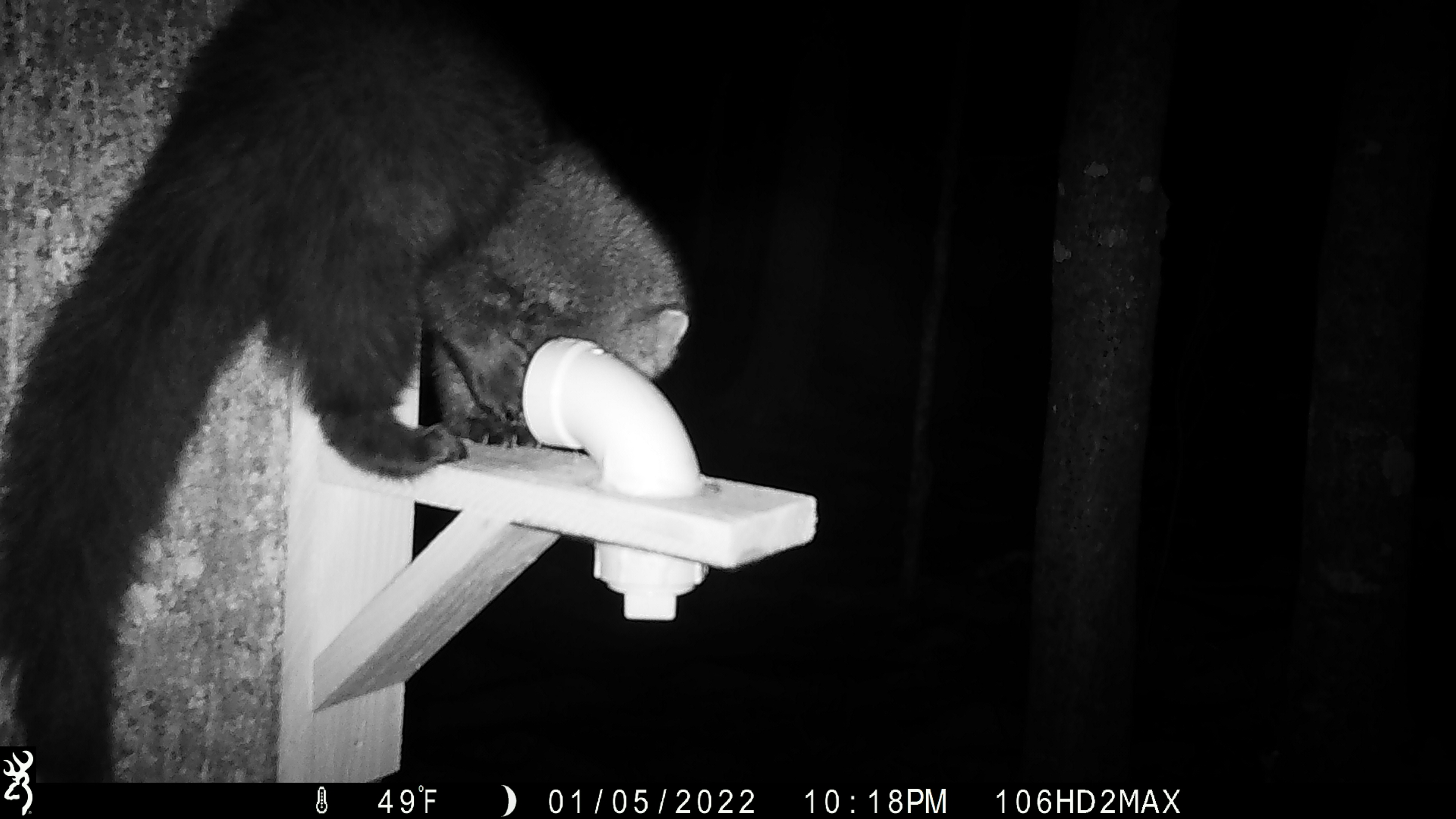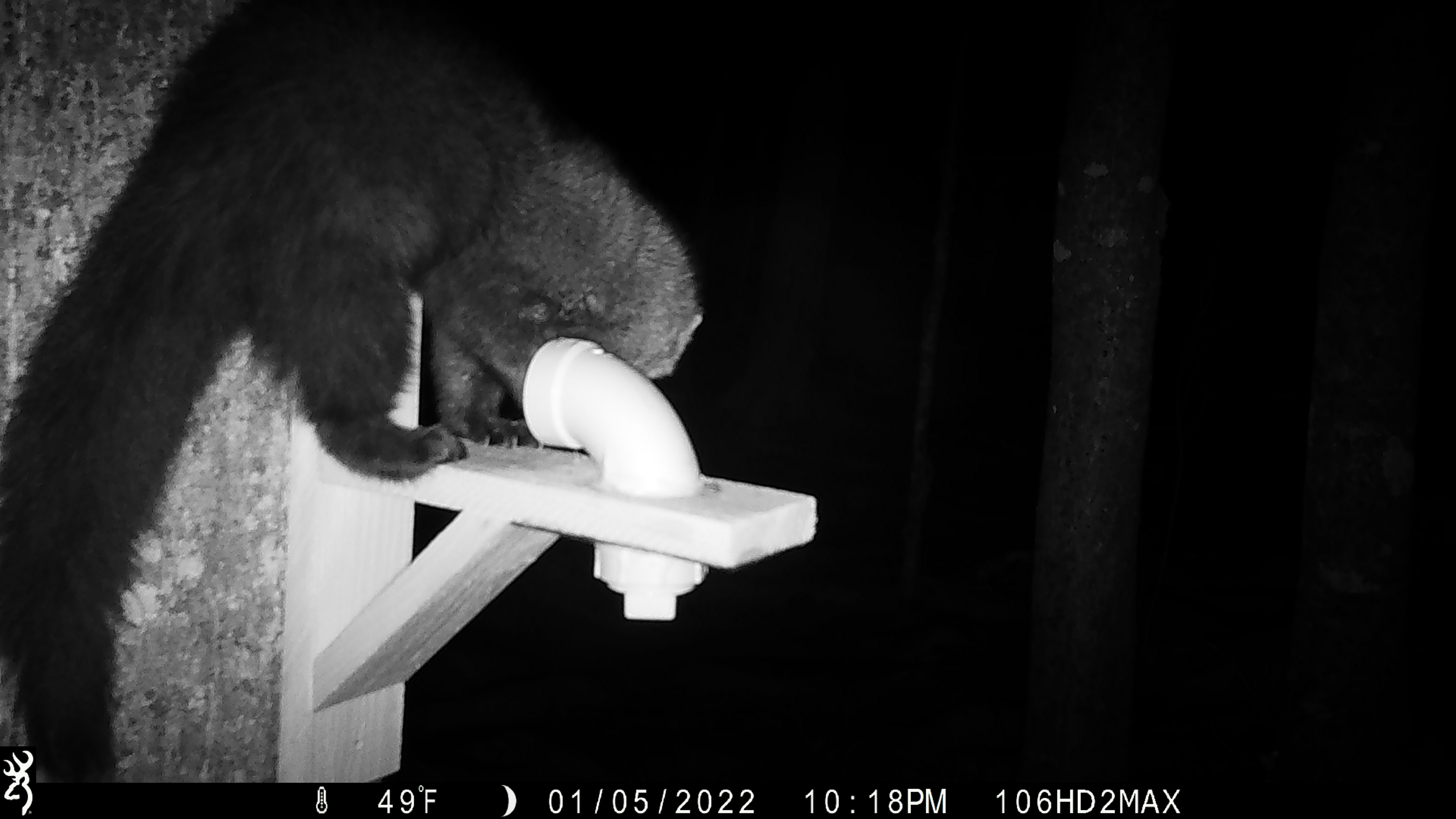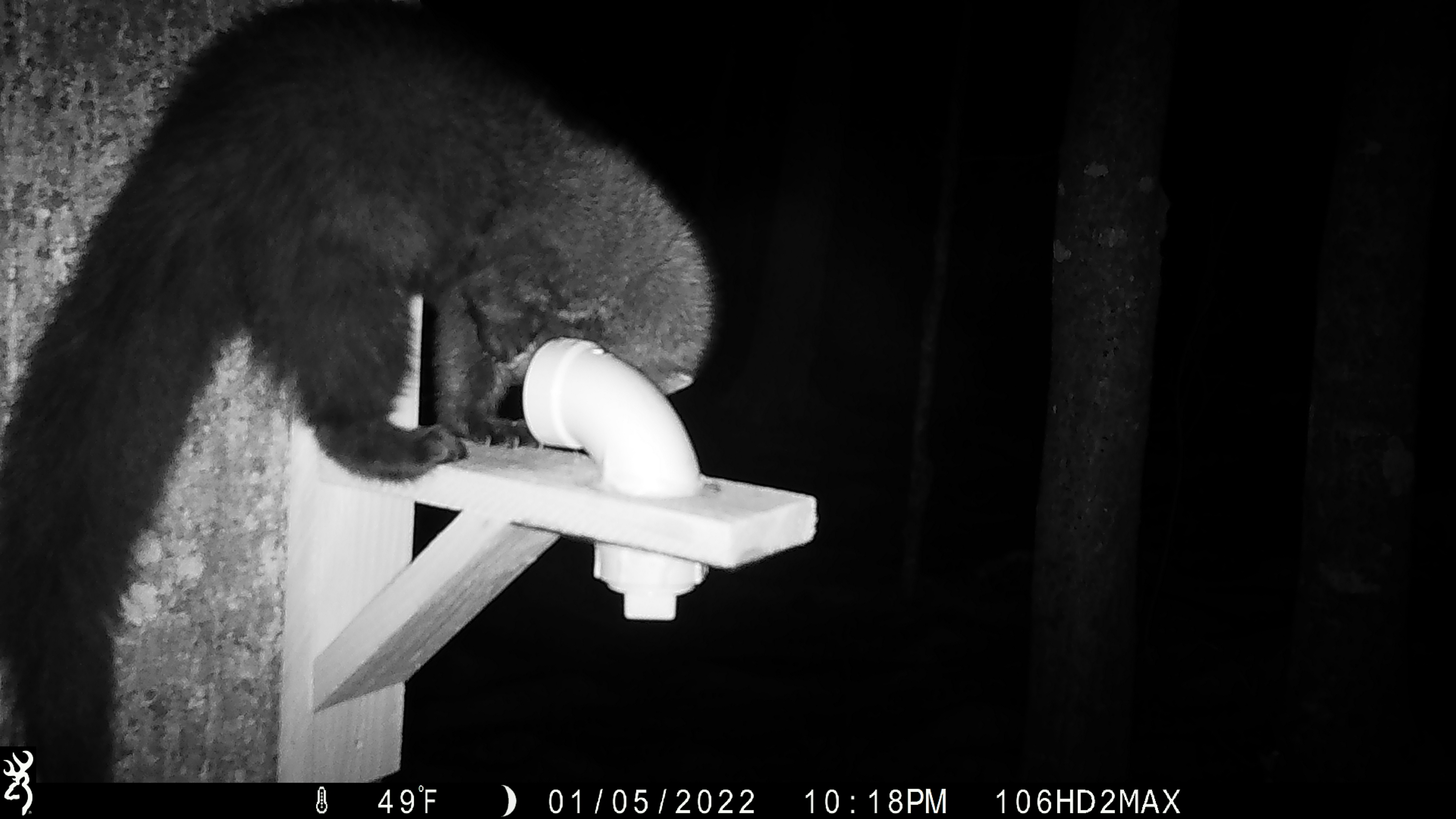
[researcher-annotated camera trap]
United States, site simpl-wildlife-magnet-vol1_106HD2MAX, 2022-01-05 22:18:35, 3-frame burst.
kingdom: Animalia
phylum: Chordata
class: Mammalia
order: Carnivora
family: Mustelidae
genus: Pekania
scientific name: Pekania pennanti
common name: fisher